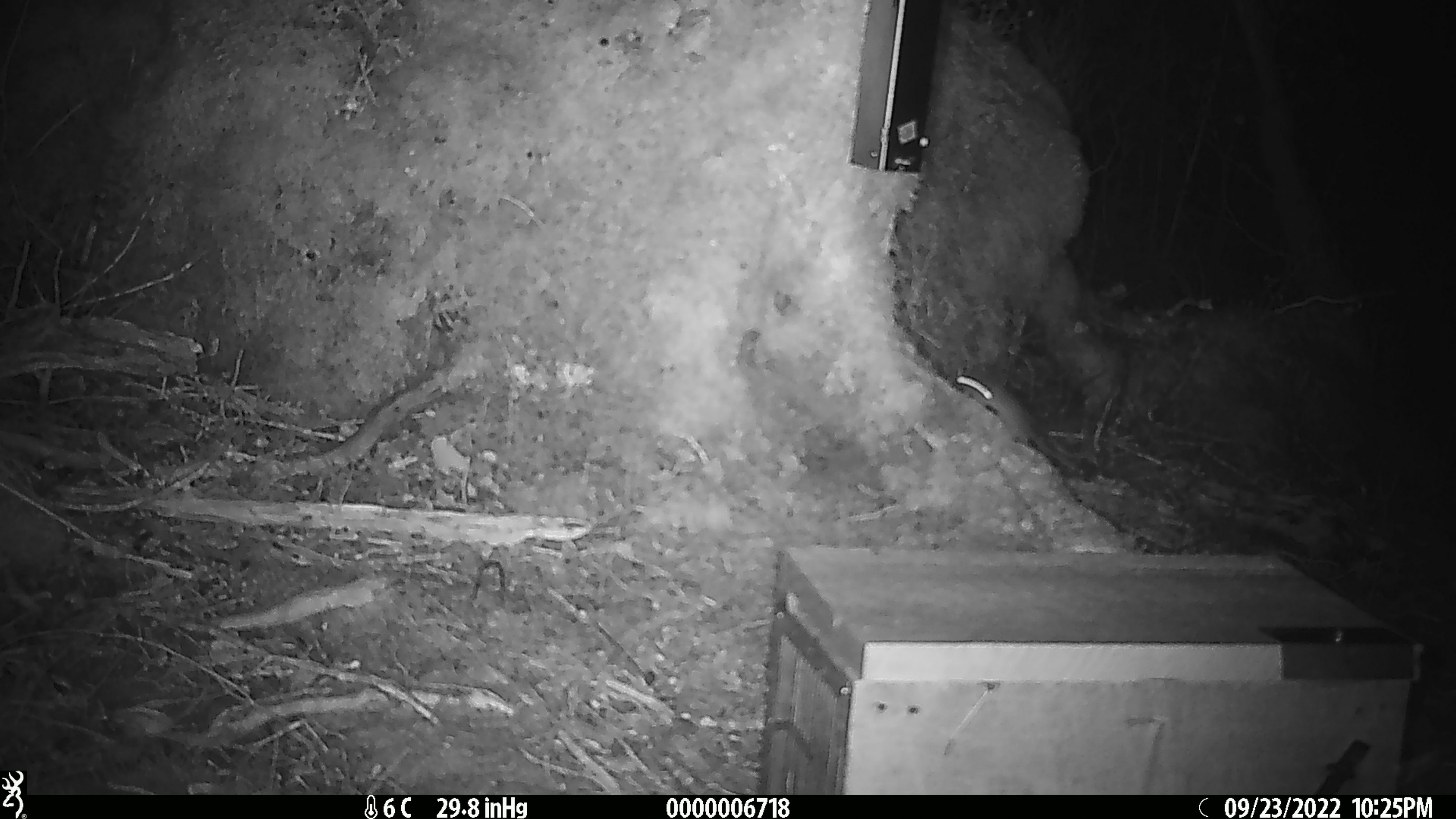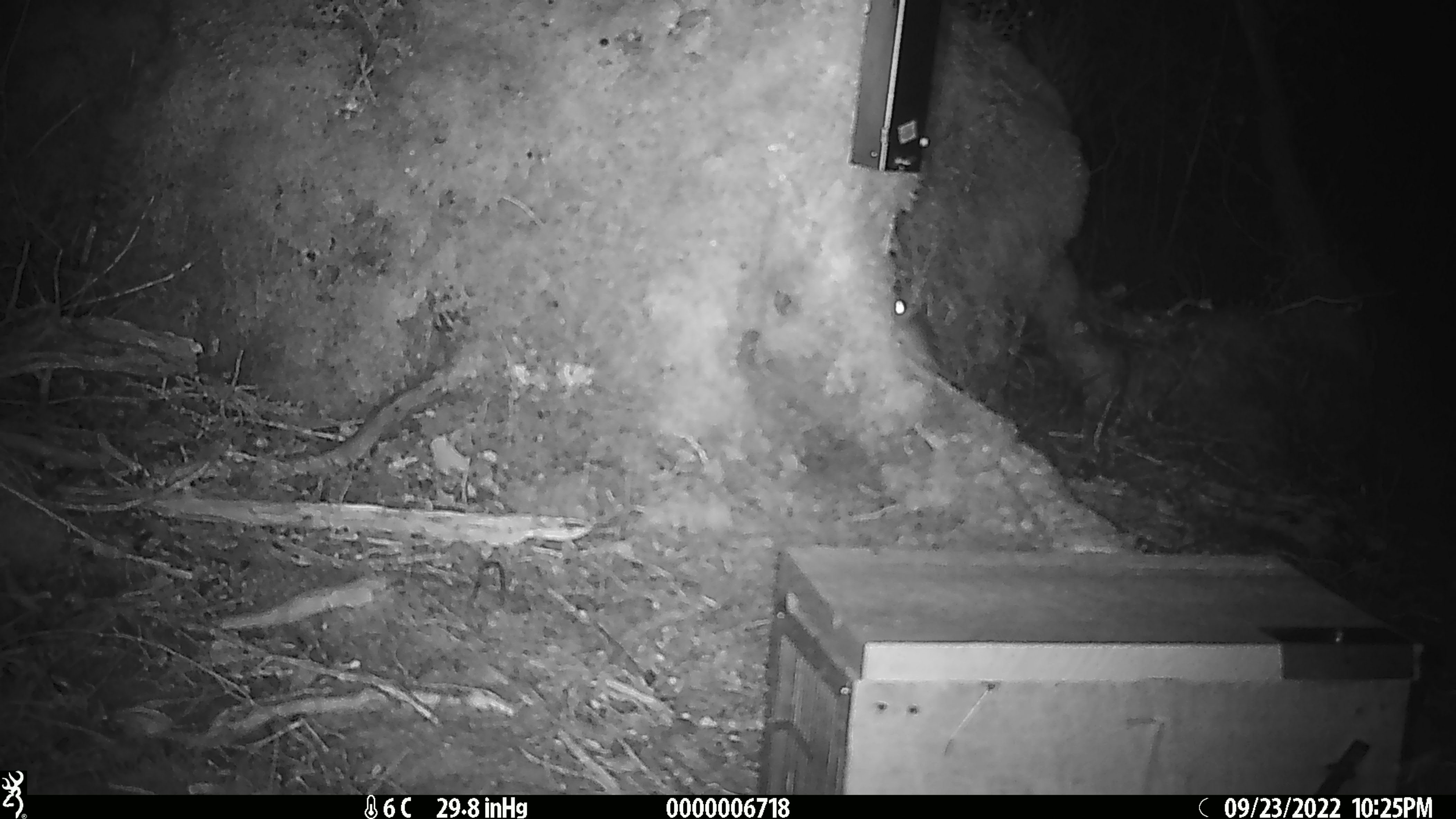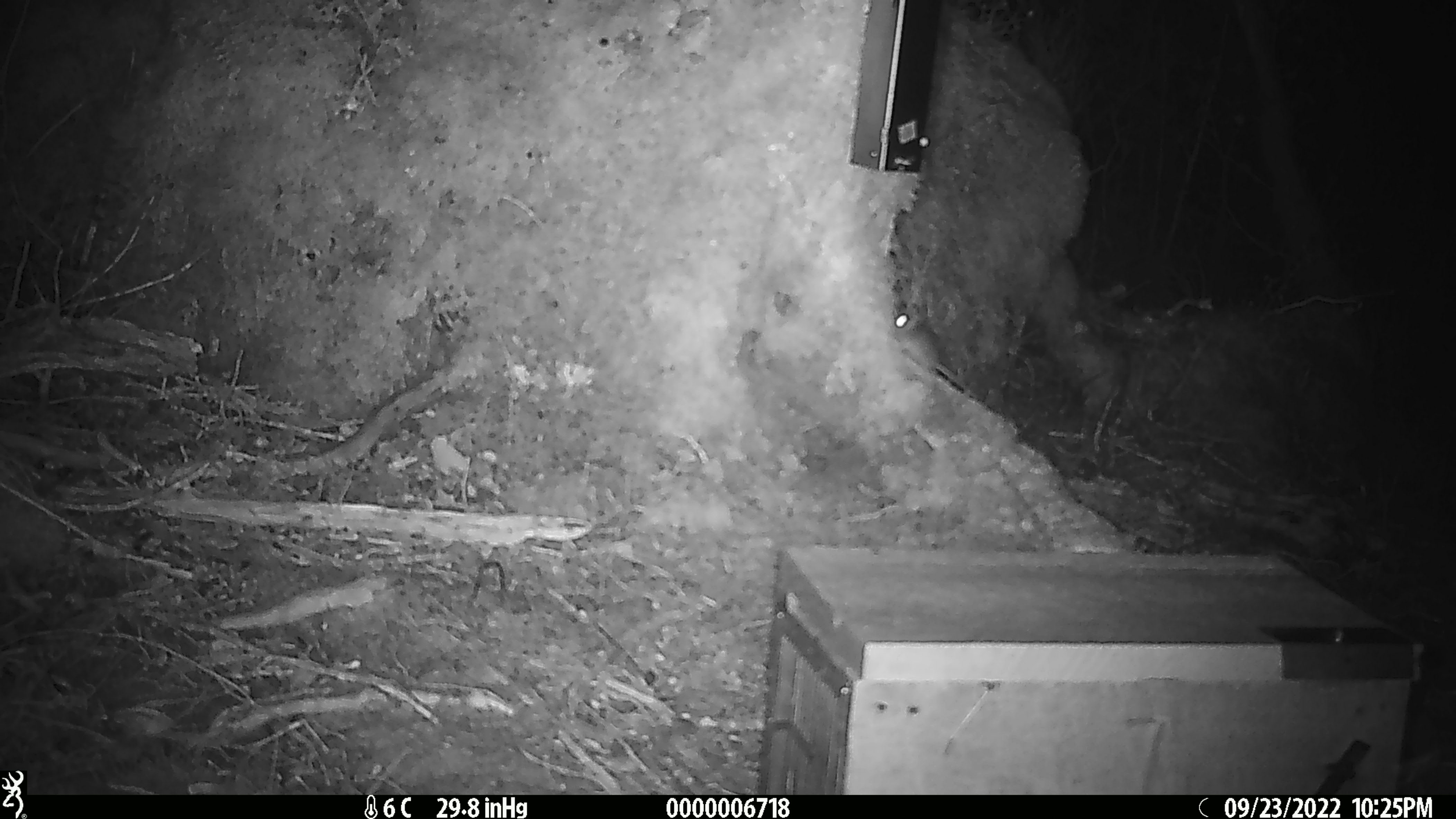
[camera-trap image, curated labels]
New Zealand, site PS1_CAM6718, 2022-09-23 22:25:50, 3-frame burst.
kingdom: Animalia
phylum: Chordata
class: Mammalia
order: Rodentia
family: Muridae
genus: Mus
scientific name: Mus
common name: mouse